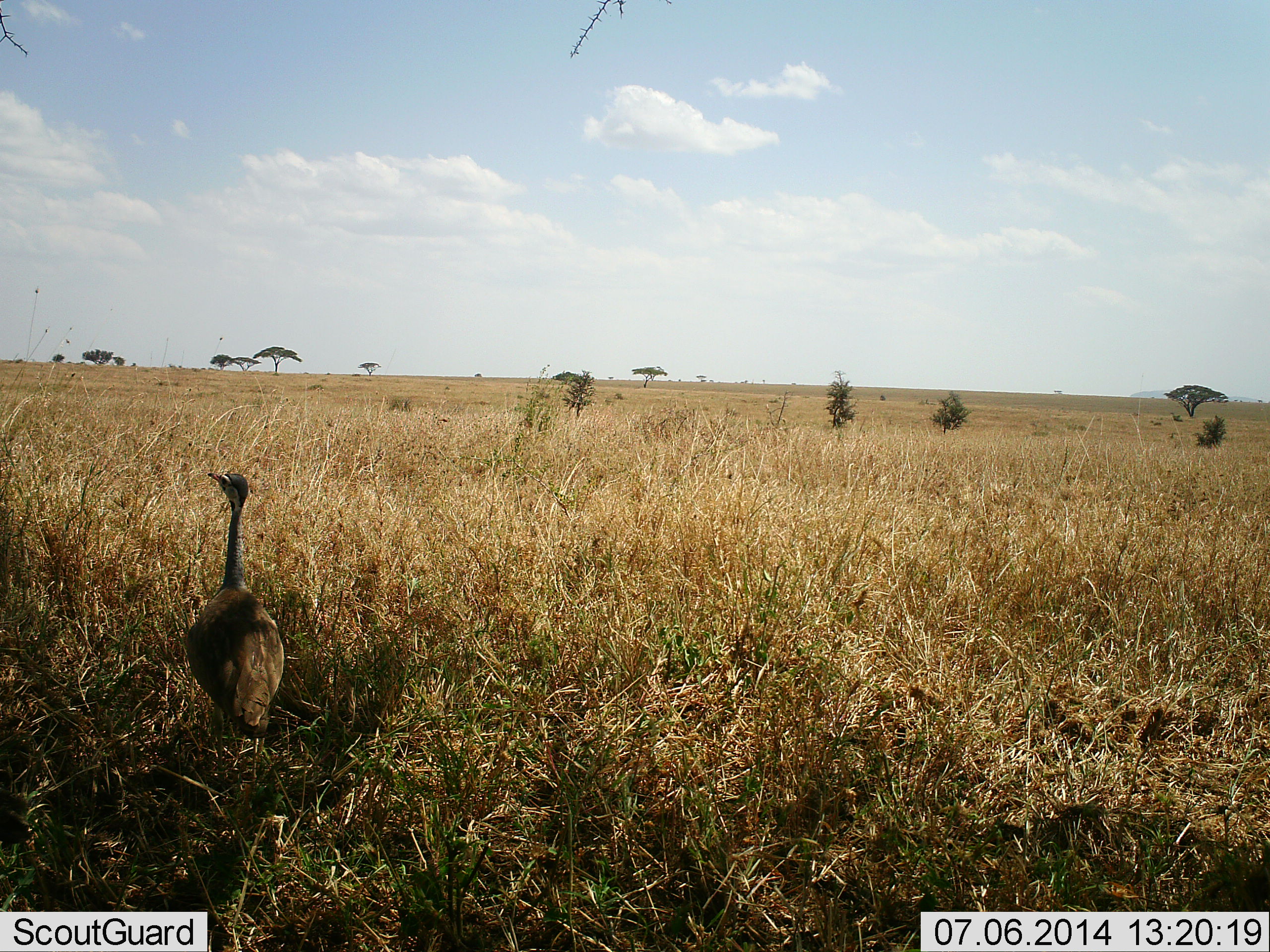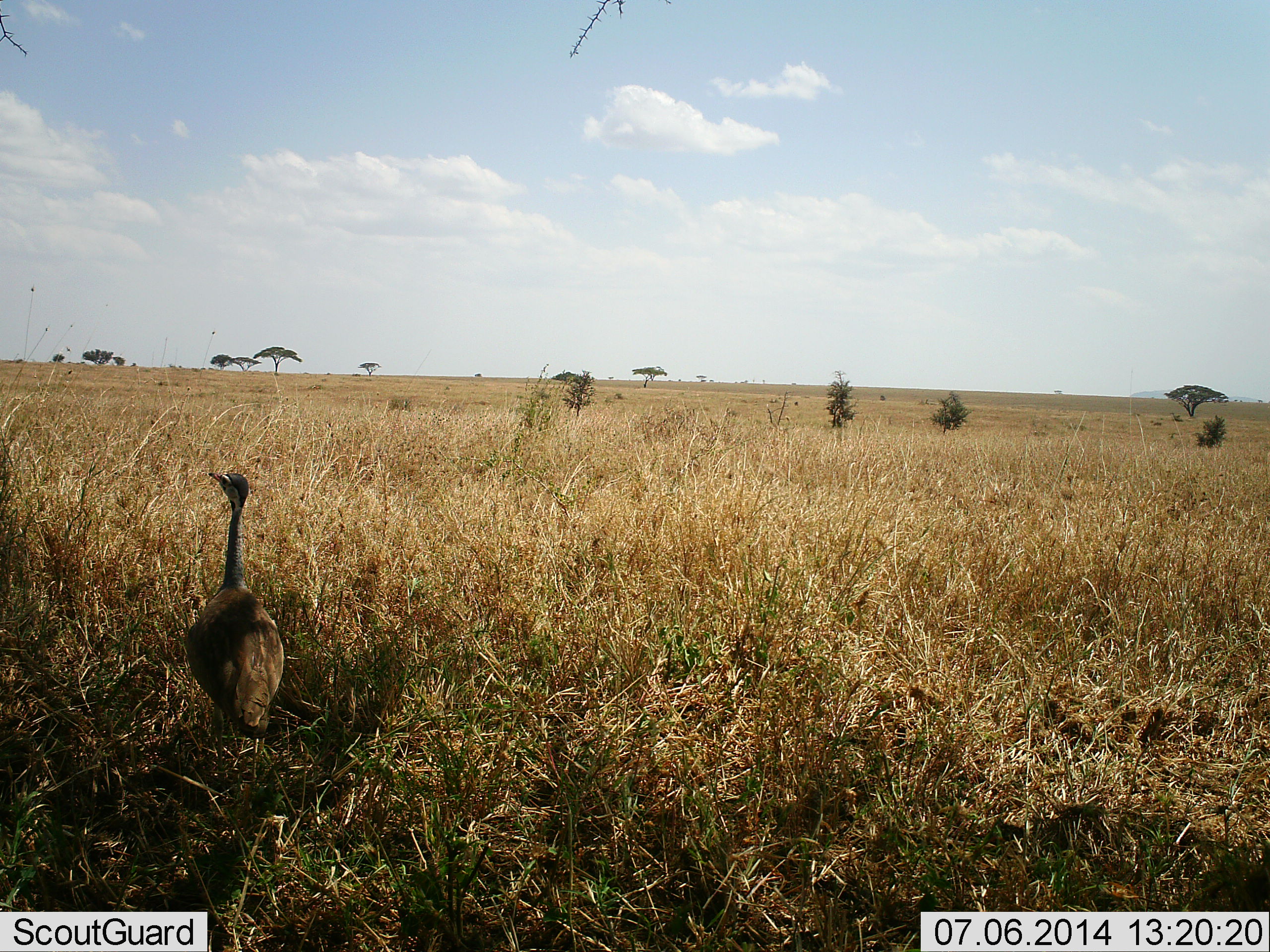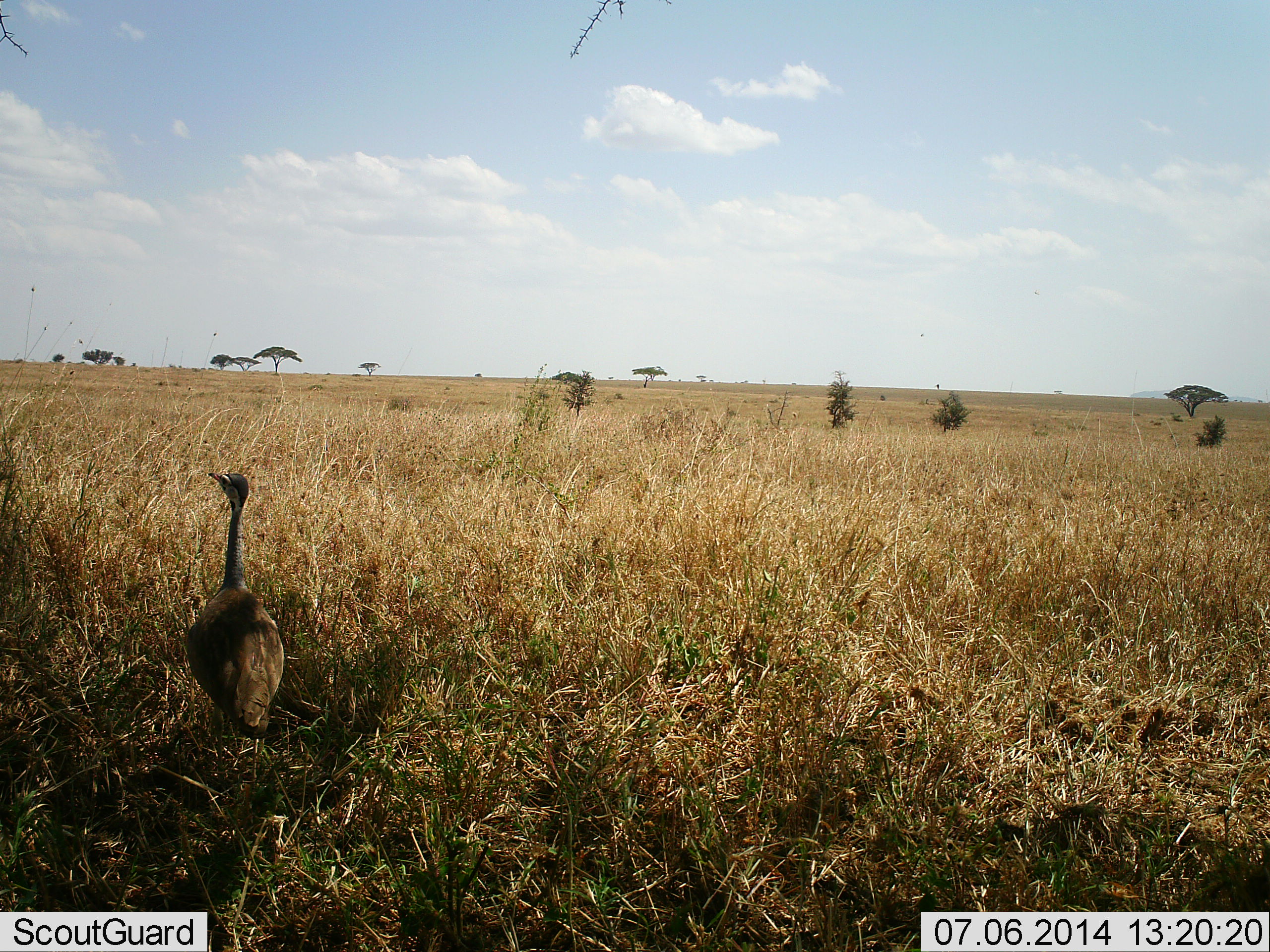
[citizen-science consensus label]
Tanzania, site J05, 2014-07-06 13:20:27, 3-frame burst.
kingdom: Animalia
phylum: Chordata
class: Aves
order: Otidiformes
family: Otididae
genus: Ardeotis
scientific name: Ardeotis kori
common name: kori bustard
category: koribustard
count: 1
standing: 100%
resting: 0%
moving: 0%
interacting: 0%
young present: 0%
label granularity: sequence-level